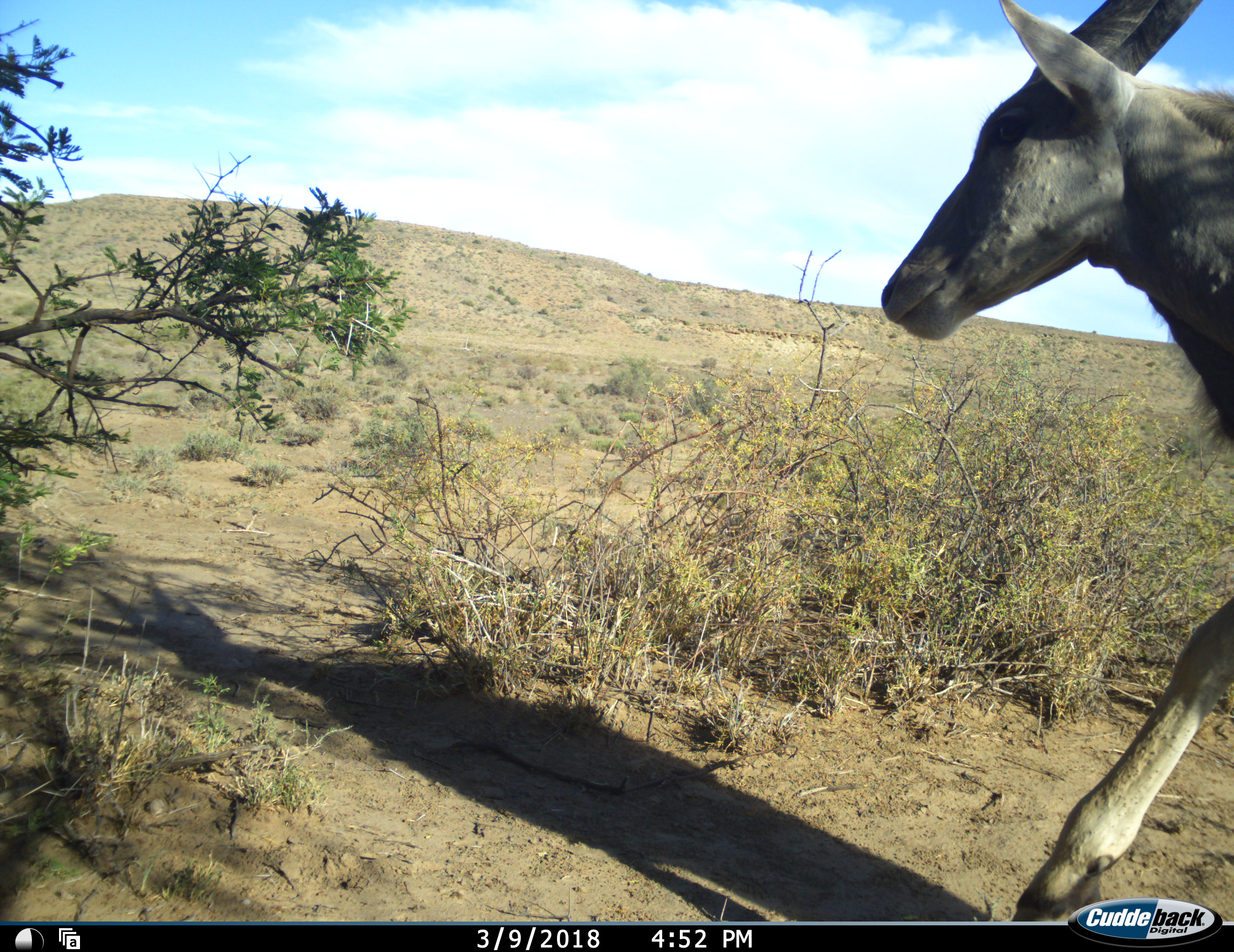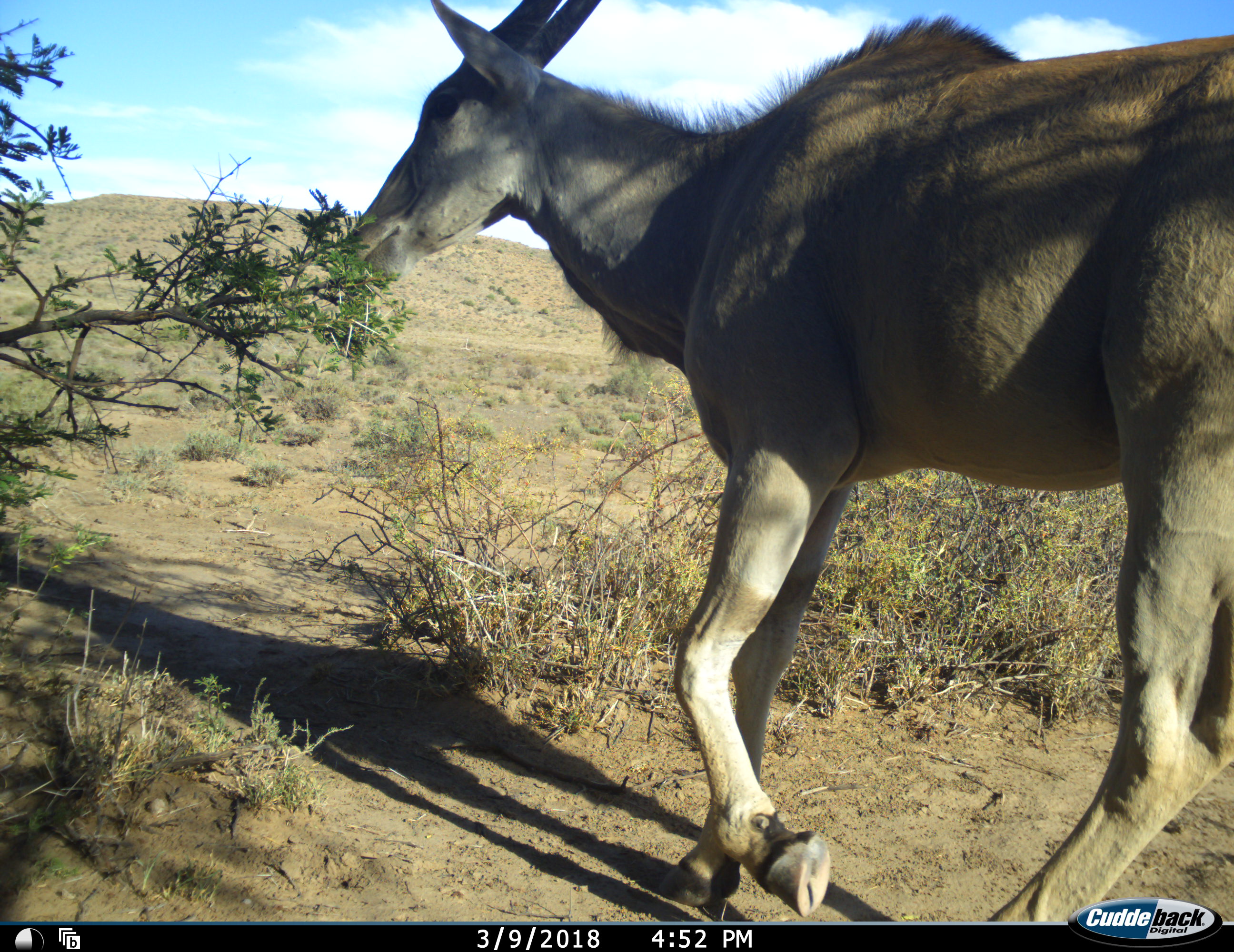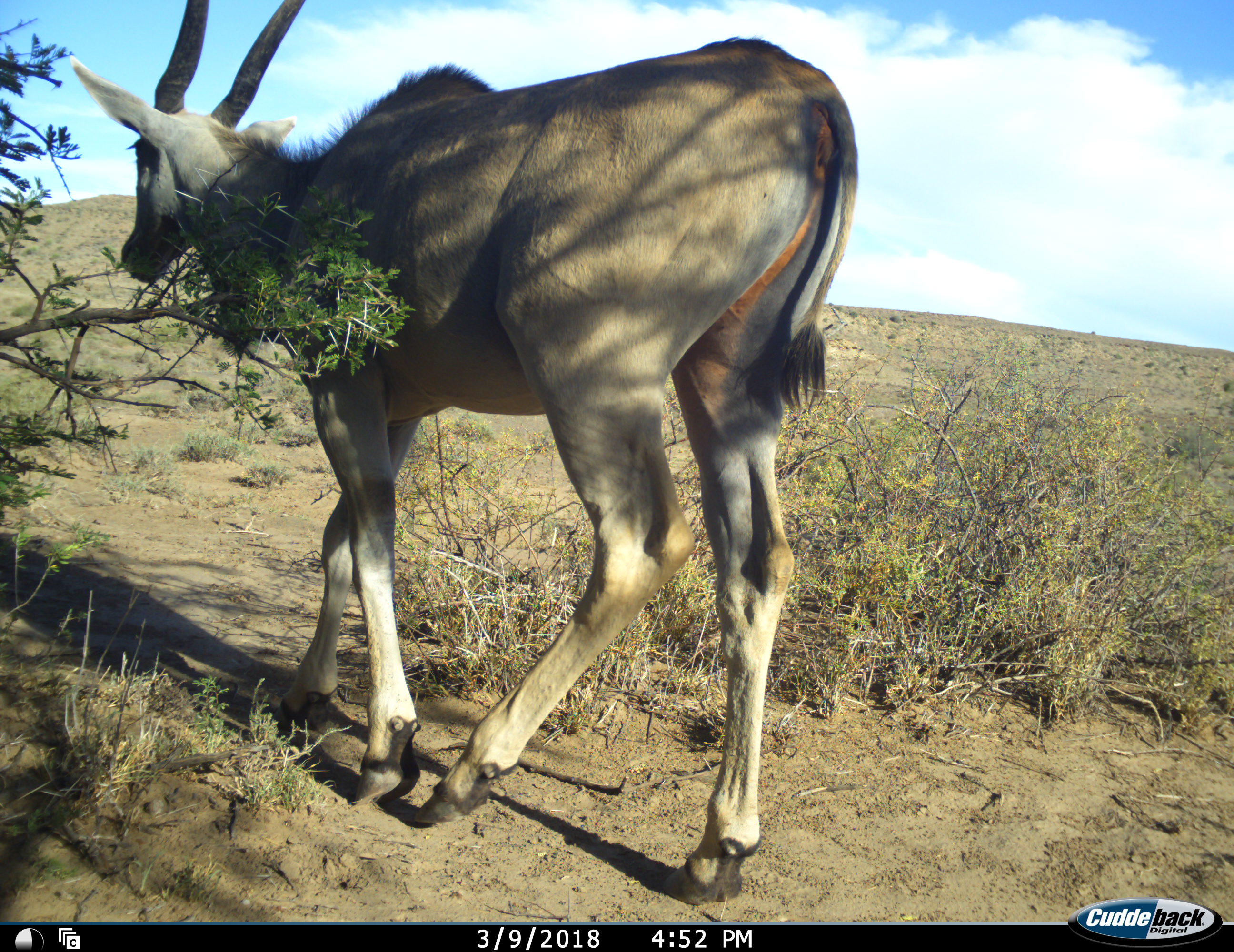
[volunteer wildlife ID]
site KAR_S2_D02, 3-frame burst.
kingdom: Animalia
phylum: Chordata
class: Mammalia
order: Artiodactyla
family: Bovidae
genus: Tragelaphus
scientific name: Tragelaphus oryx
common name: eland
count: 1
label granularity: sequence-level